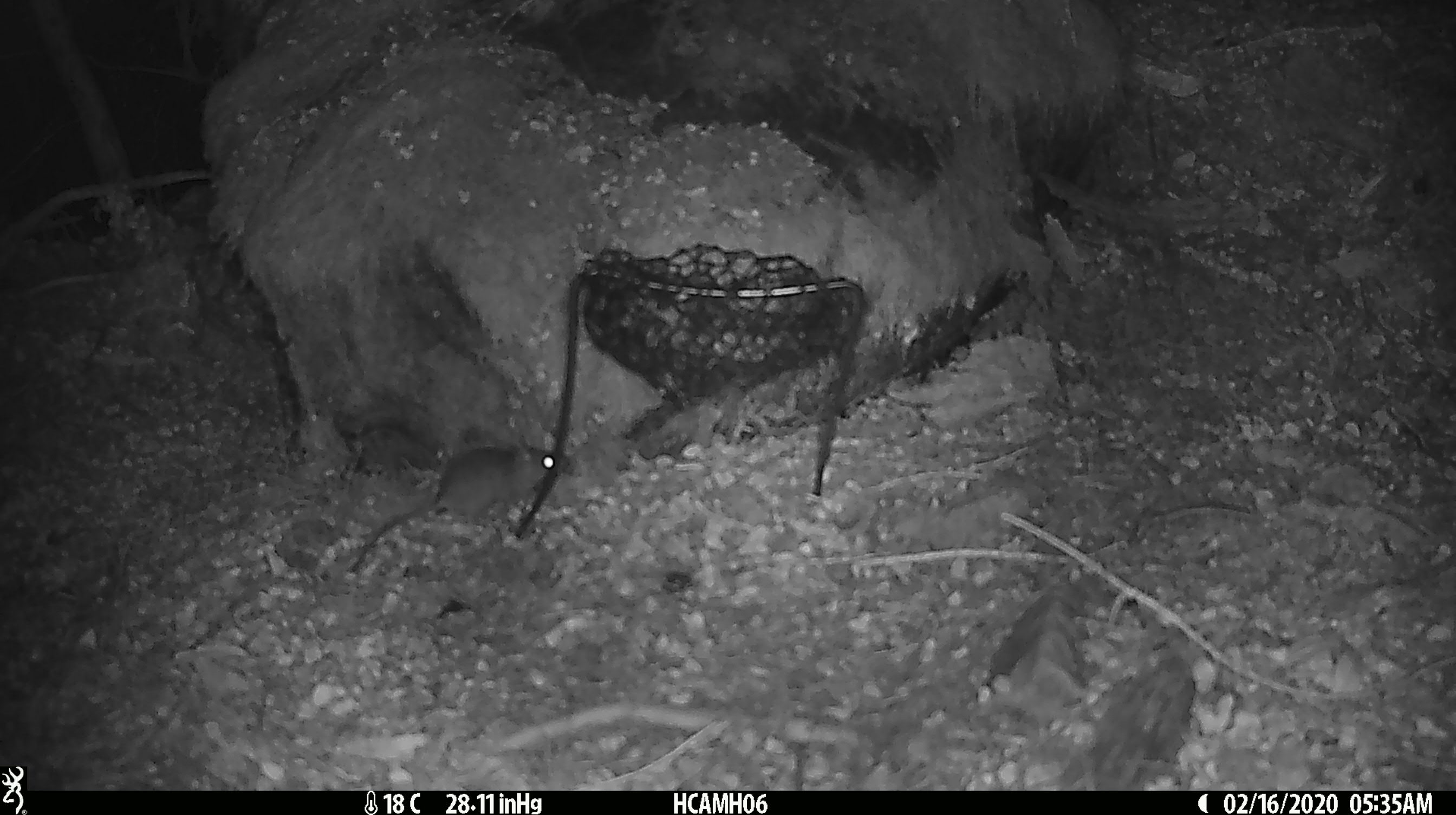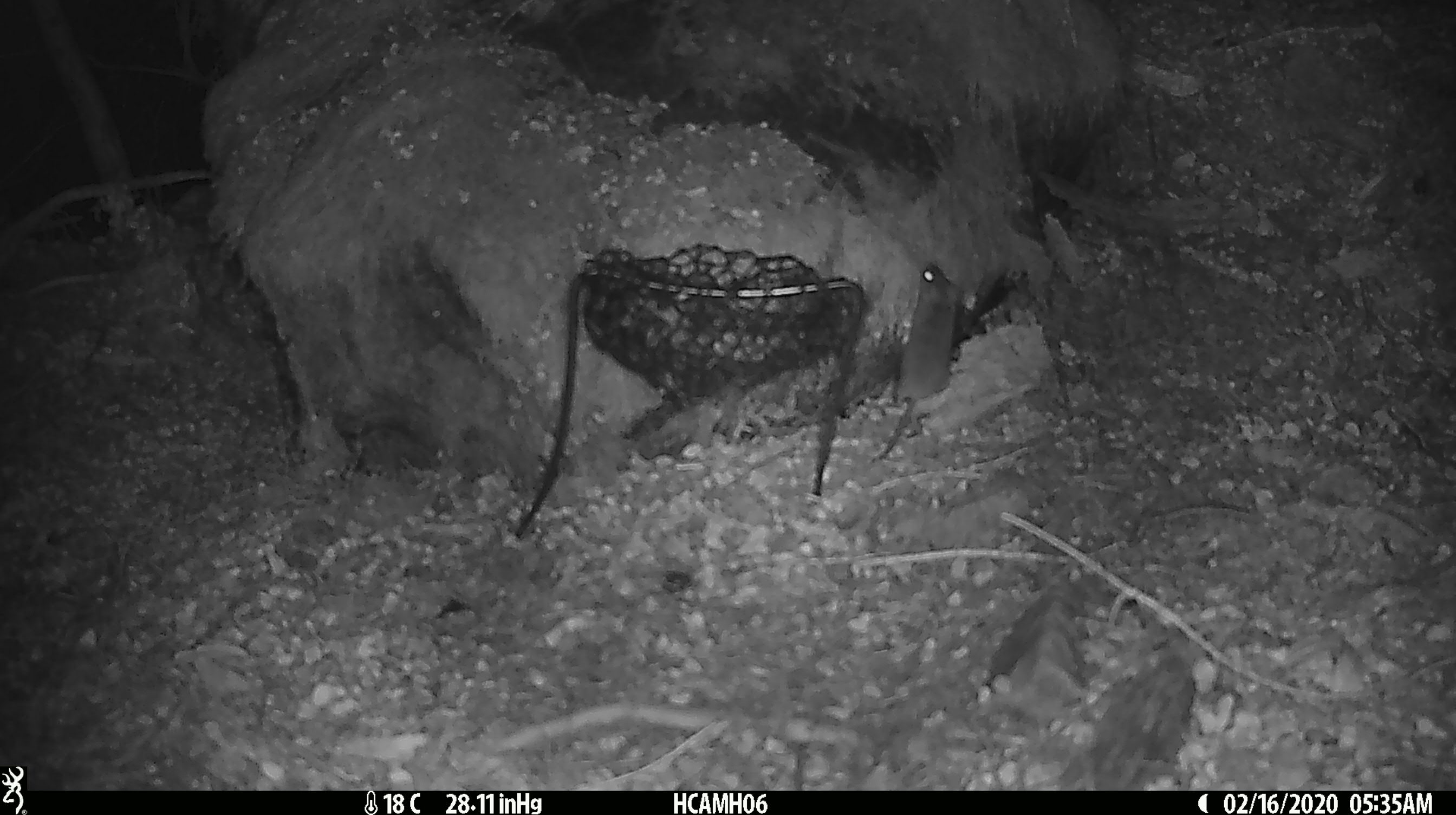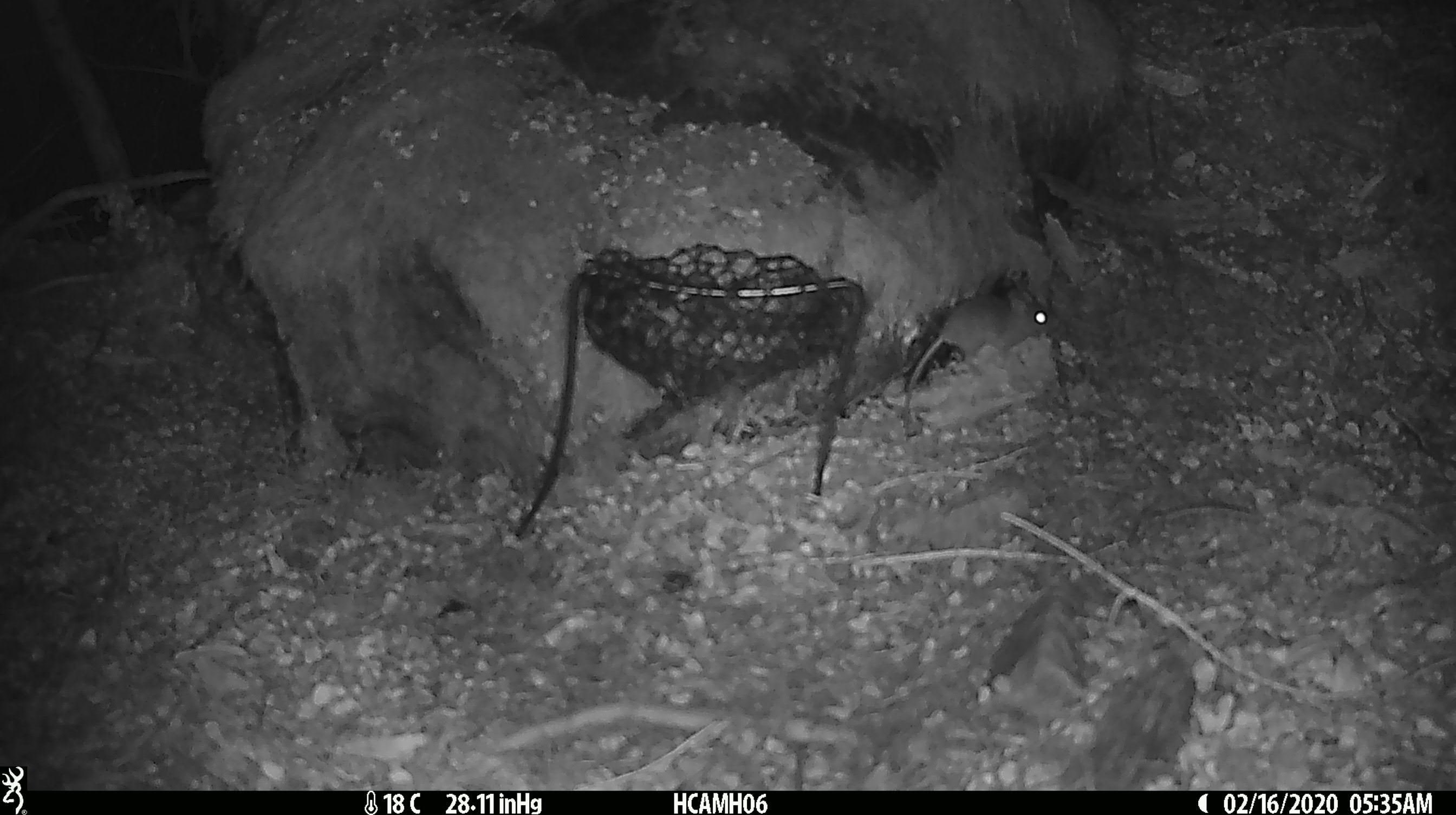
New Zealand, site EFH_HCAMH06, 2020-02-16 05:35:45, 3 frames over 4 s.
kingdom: Animalia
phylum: Chordata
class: Mammalia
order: Rodentia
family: Muridae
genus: Mus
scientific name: Mus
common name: mouse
Mouse (Mus).